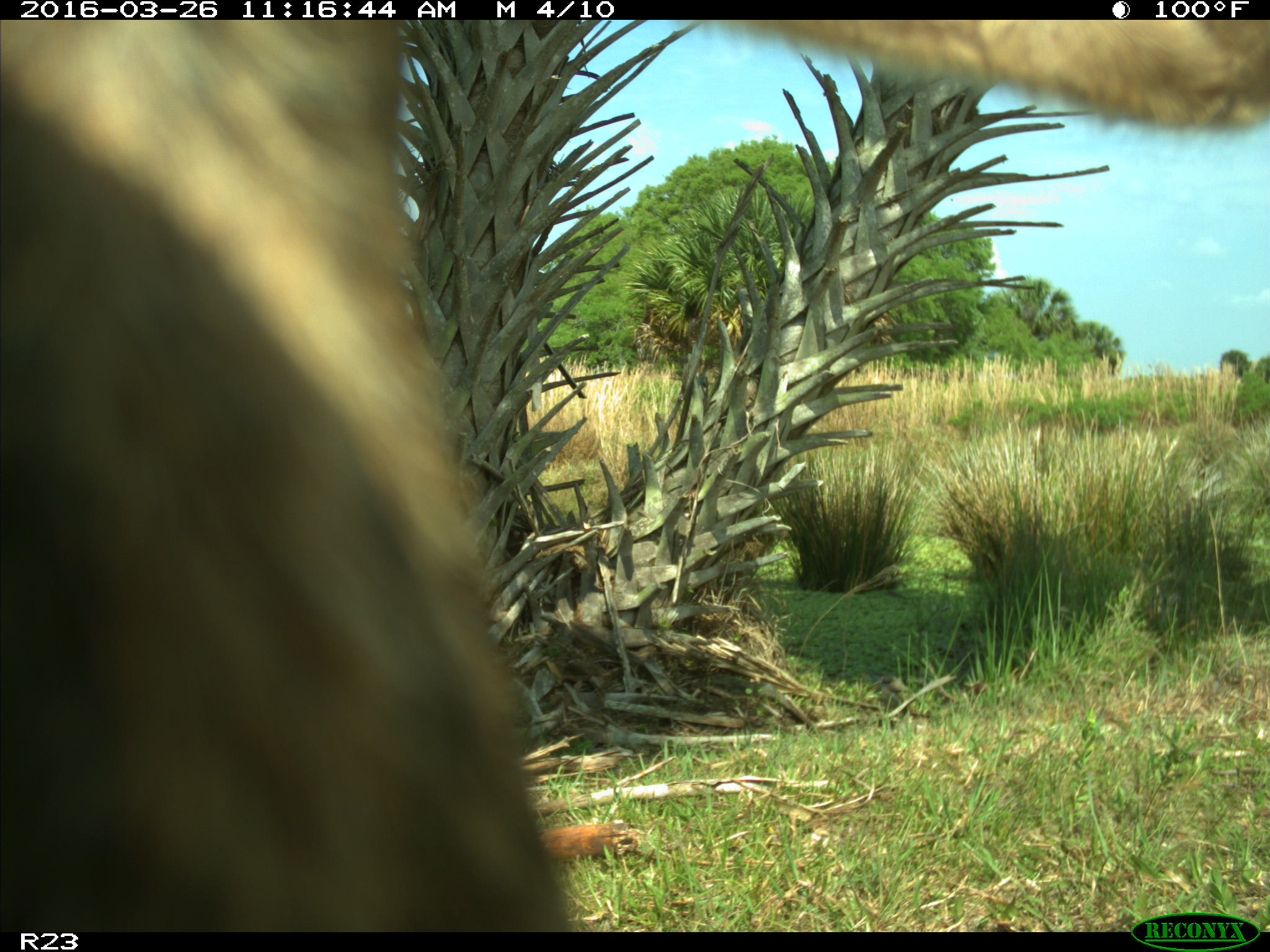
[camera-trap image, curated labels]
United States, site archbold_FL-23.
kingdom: Animalia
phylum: Chordata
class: Mammalia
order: Artiodactyla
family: Bovidae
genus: Bos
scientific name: Bos taurus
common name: domestic cow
Bos taurus (domestic cow).